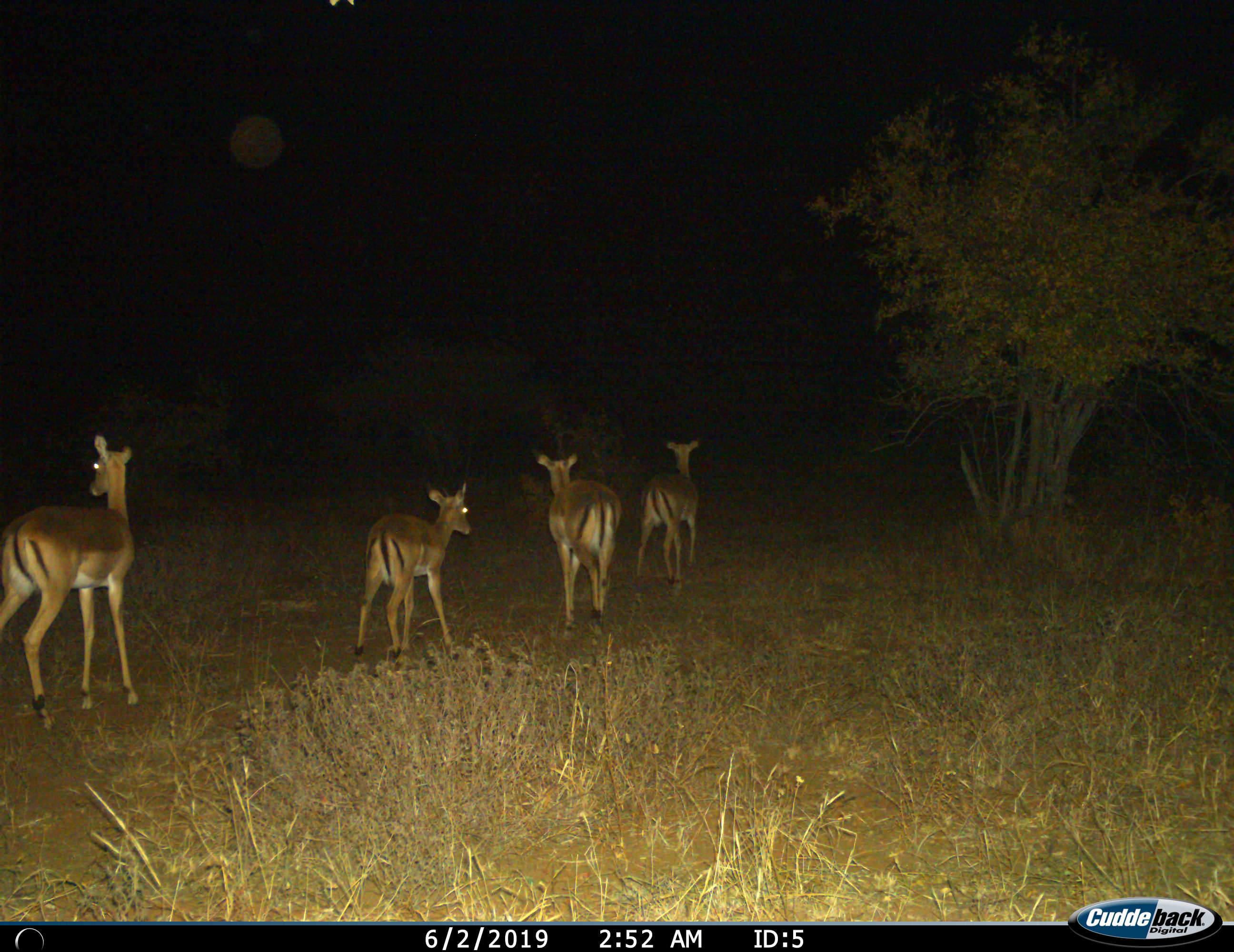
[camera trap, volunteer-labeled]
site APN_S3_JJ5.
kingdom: Animalia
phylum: Chordata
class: Mammalia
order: Artiodactyla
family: Bovidae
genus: Aepyceros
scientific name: Aepyceros melampus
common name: impala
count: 4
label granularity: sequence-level